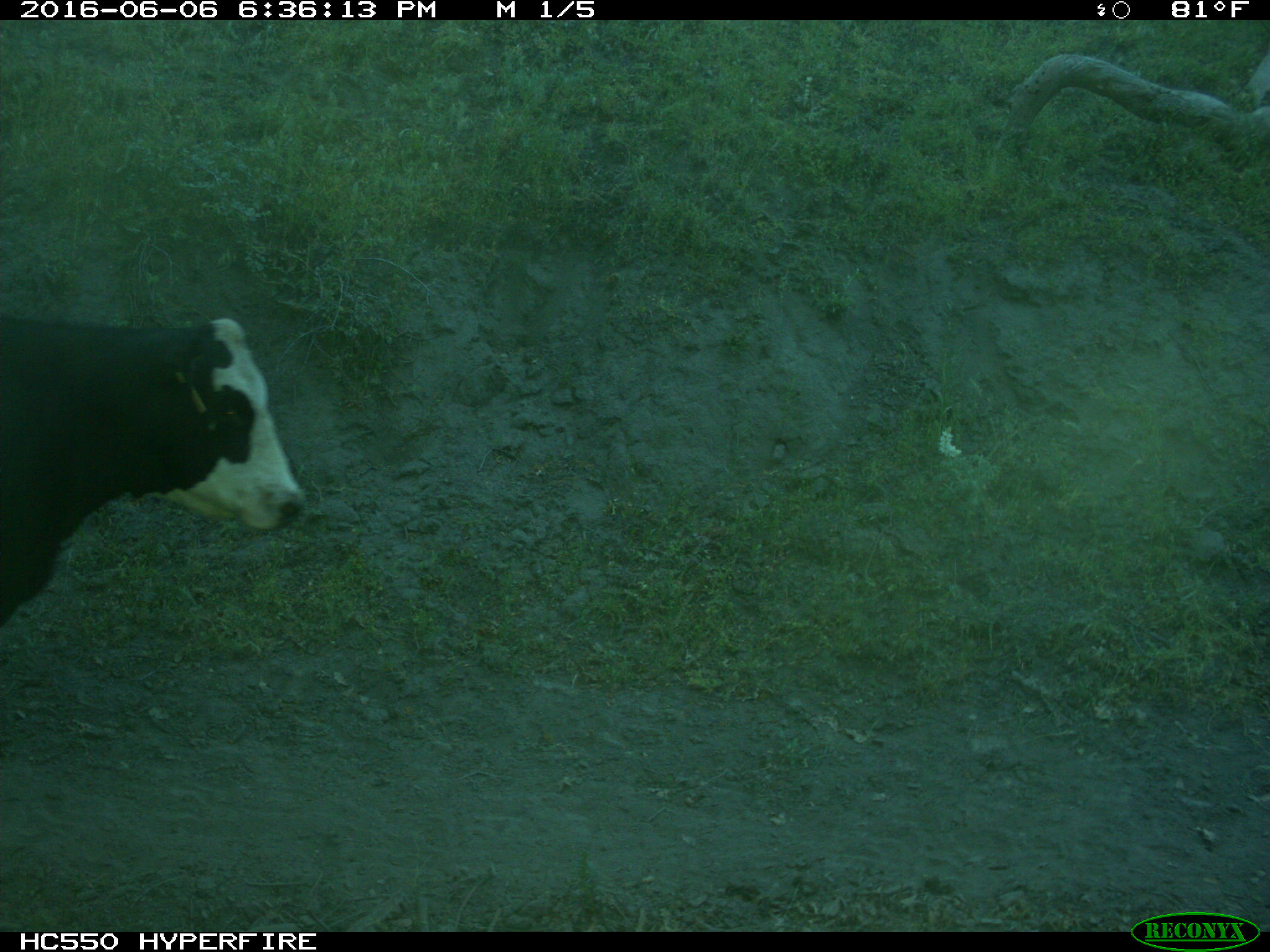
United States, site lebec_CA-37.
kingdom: Animalia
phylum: Chordata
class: Mammalia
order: Artiodactyla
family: Bovidae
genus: Bos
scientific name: Bos taurus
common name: domestic cow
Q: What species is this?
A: Bos taurus (domestic cow).